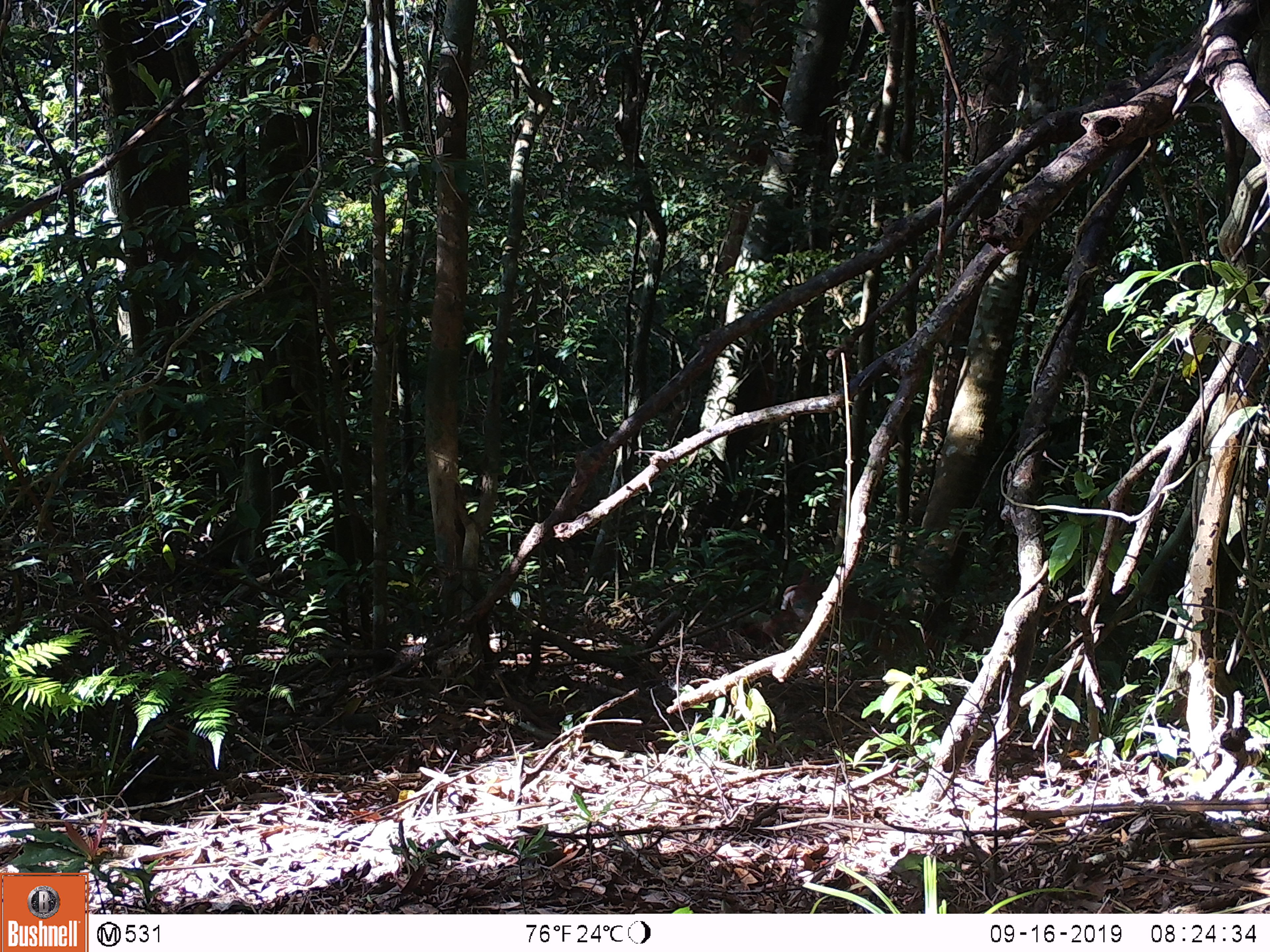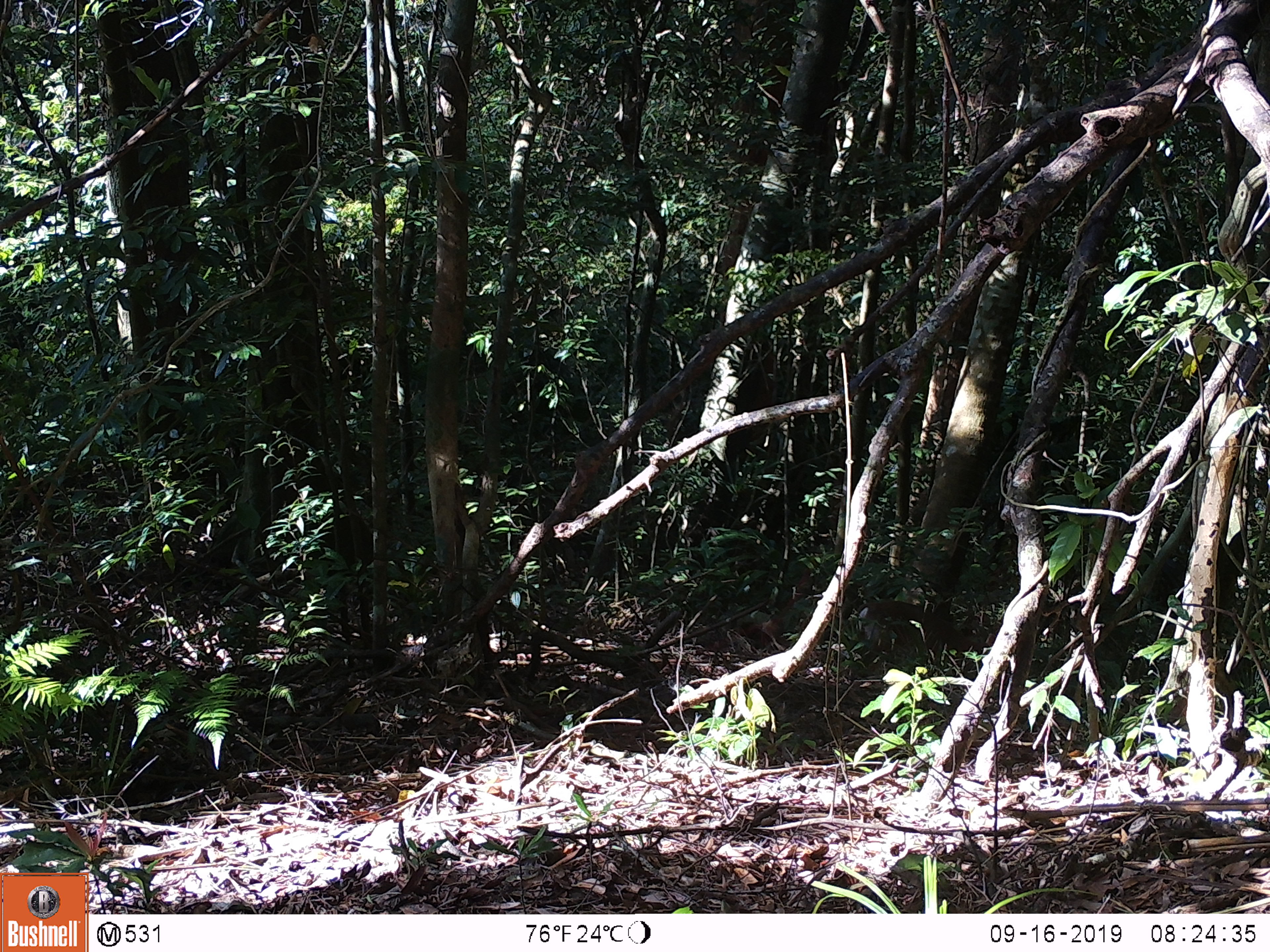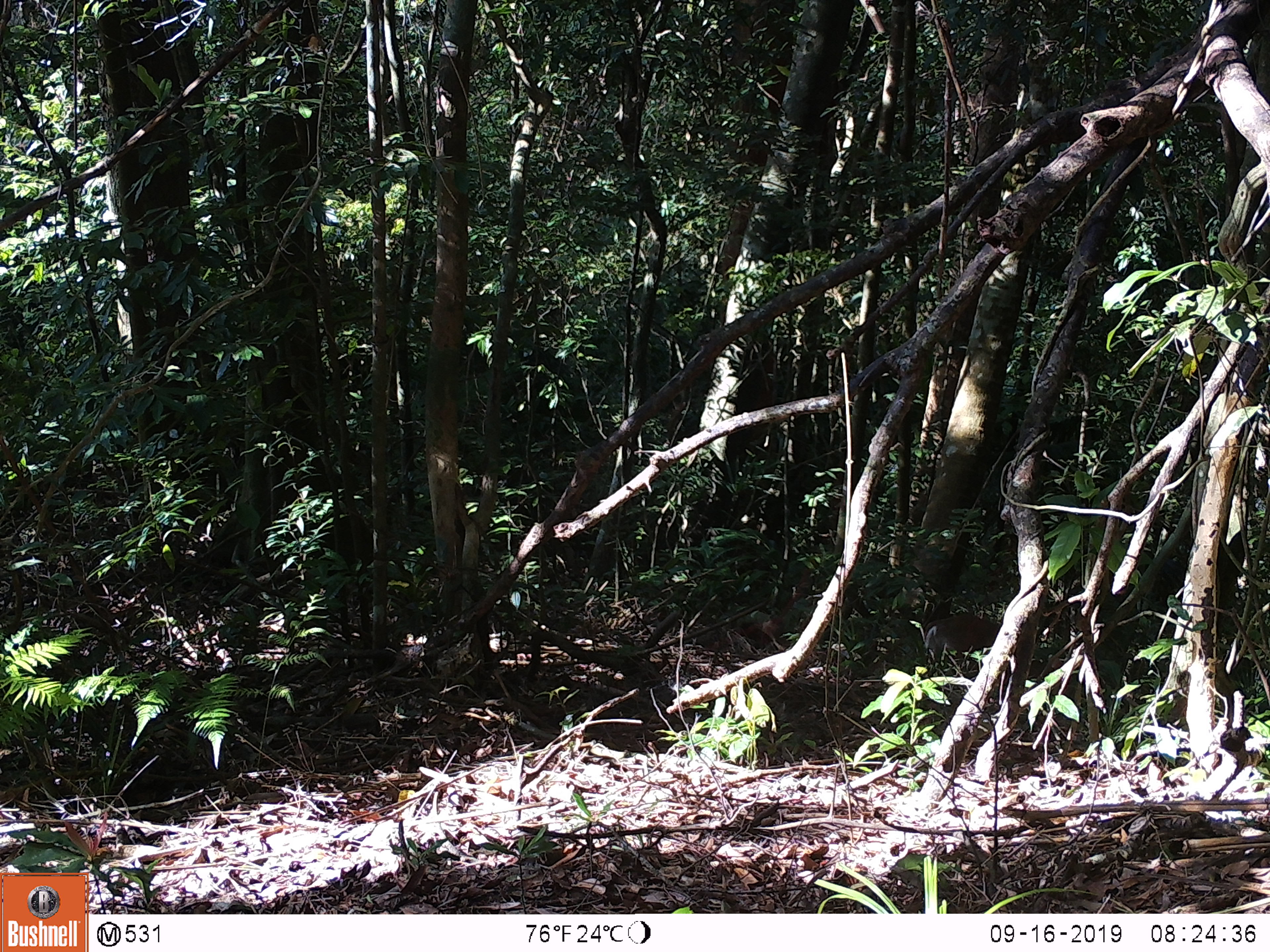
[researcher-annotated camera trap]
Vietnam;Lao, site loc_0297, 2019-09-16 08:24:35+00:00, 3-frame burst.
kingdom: Animalia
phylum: Chordata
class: Mammalia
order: Artiodactyla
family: Cervidae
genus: Muntiacus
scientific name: Muntiacus rooseveltorum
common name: roosevelt's muntjac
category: roosevelts muntjac group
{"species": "roosevelts muntjac group (roosevelt's muntjac) (Muntiacus rooseveltorum)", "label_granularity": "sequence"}